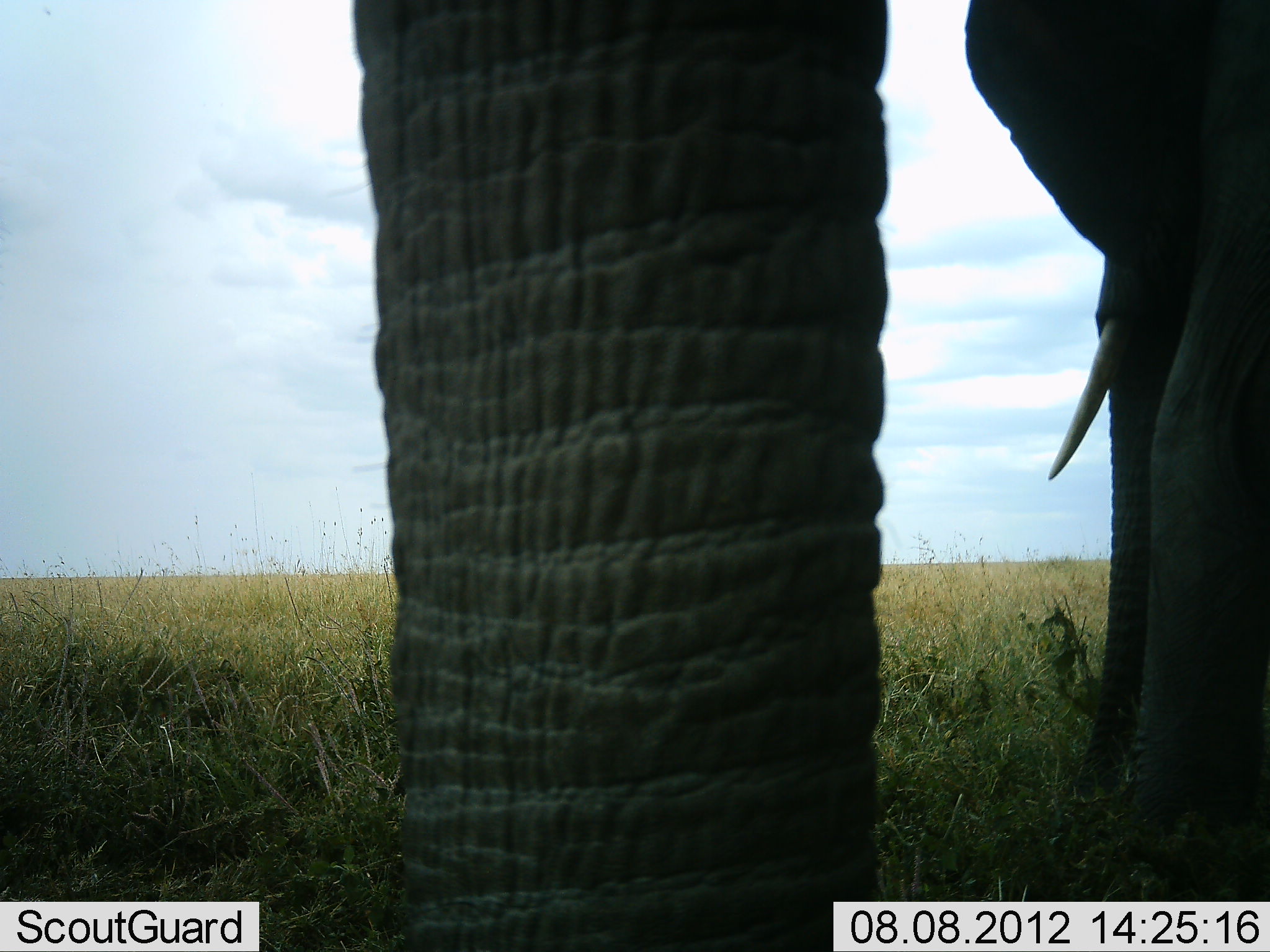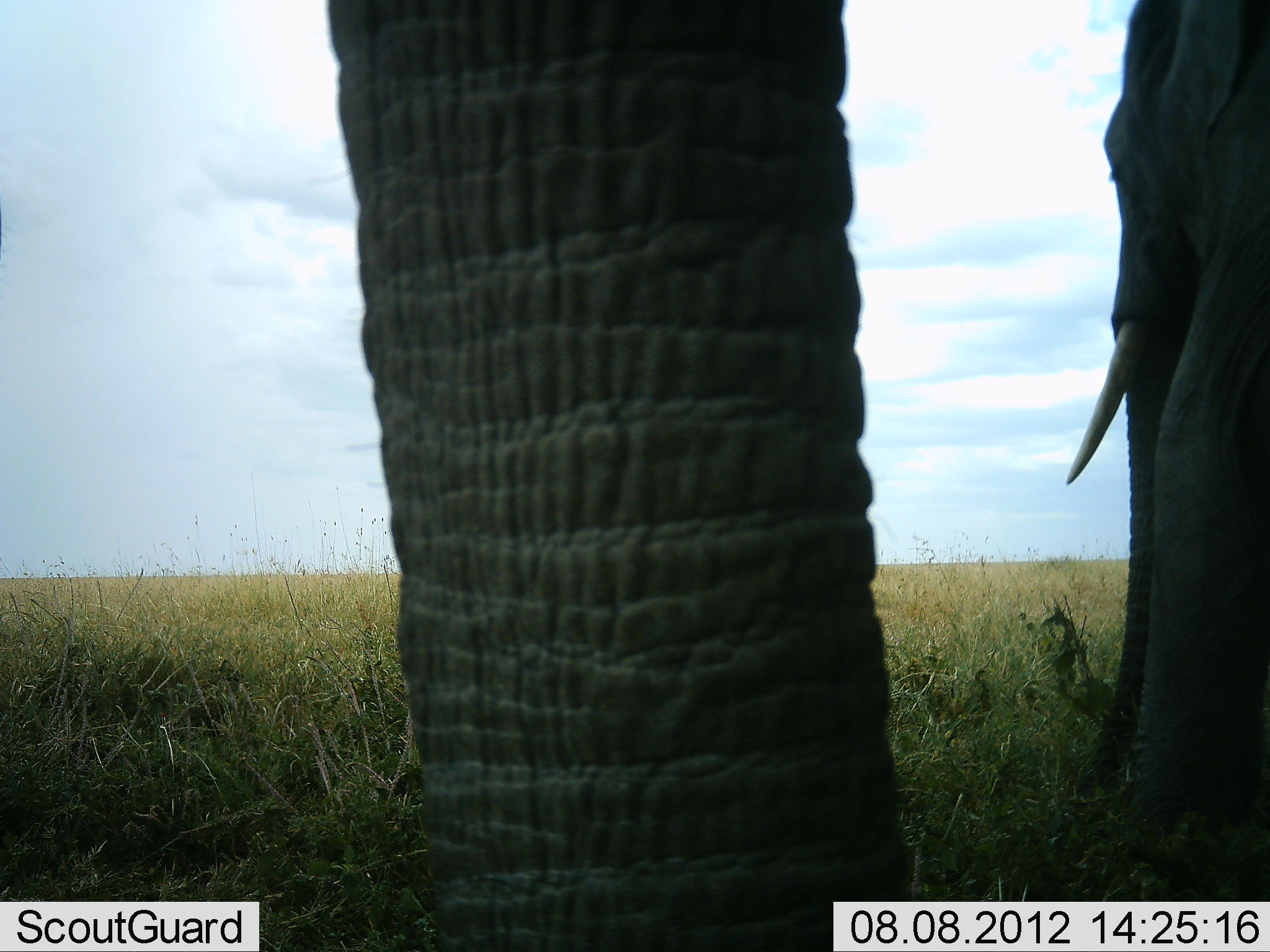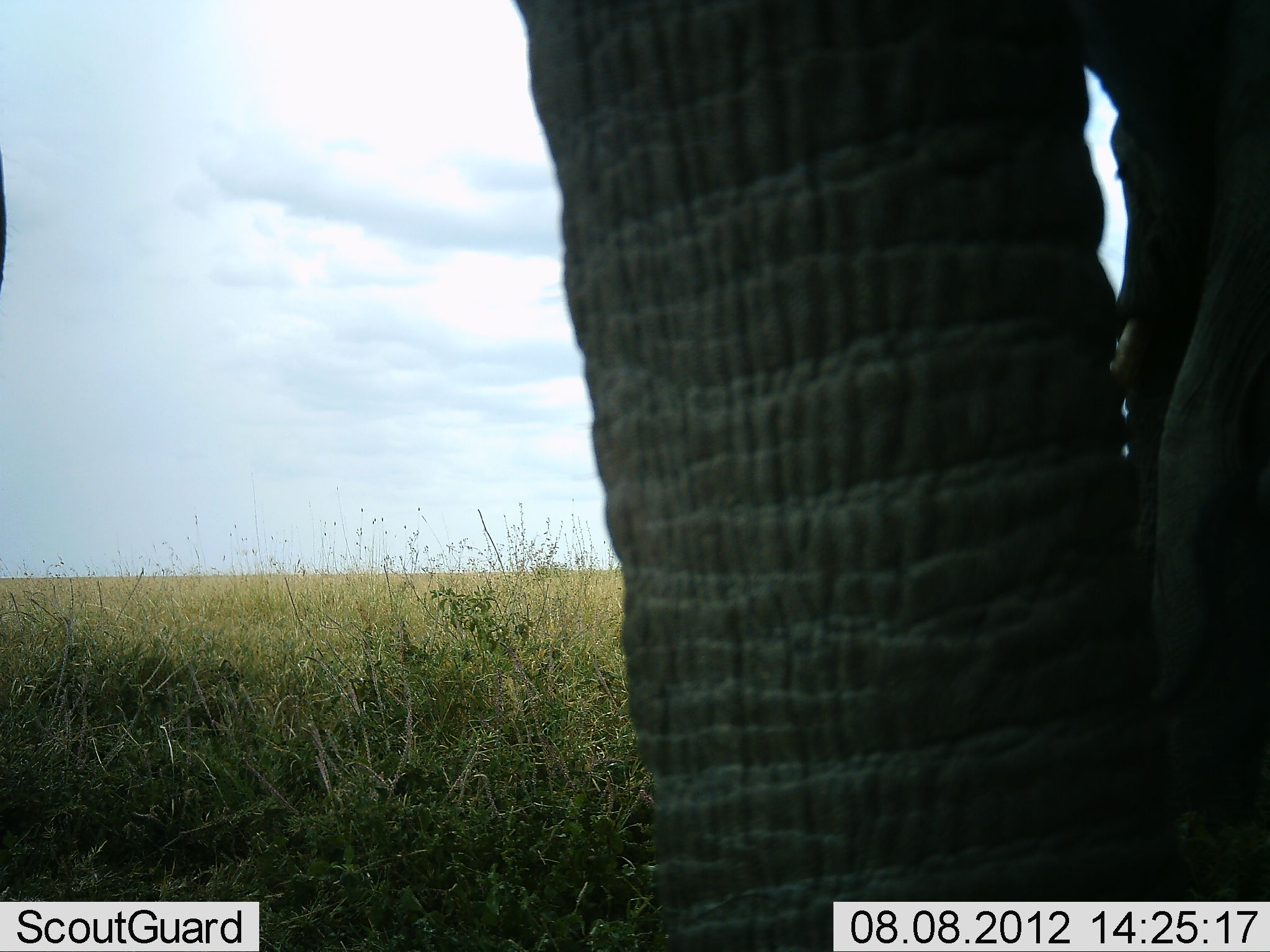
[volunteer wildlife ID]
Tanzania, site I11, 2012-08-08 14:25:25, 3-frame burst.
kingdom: Animalia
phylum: Chordata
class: Mammalia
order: Proboscidea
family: Elephantidae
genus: Loxodonta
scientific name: Loxodonta africana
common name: african bush elephant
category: elephant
Elephant (african bush elephant) (Loxodonta africana), count 2. Behavior (volunteer vote fractions): standing 80%, resting 0%, moving 30%, interacting 0%. Young present (vote fraction): 0%. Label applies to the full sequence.